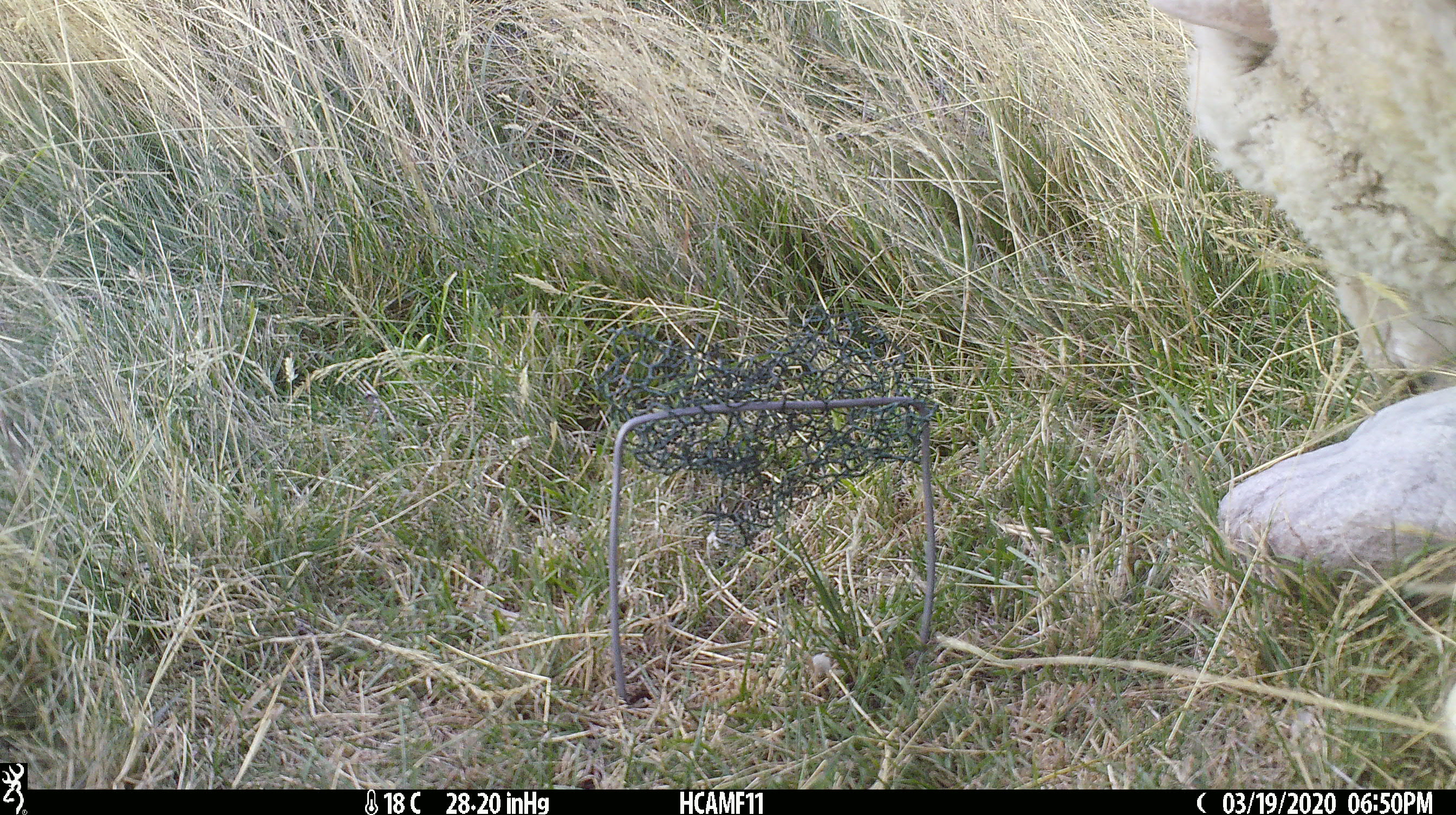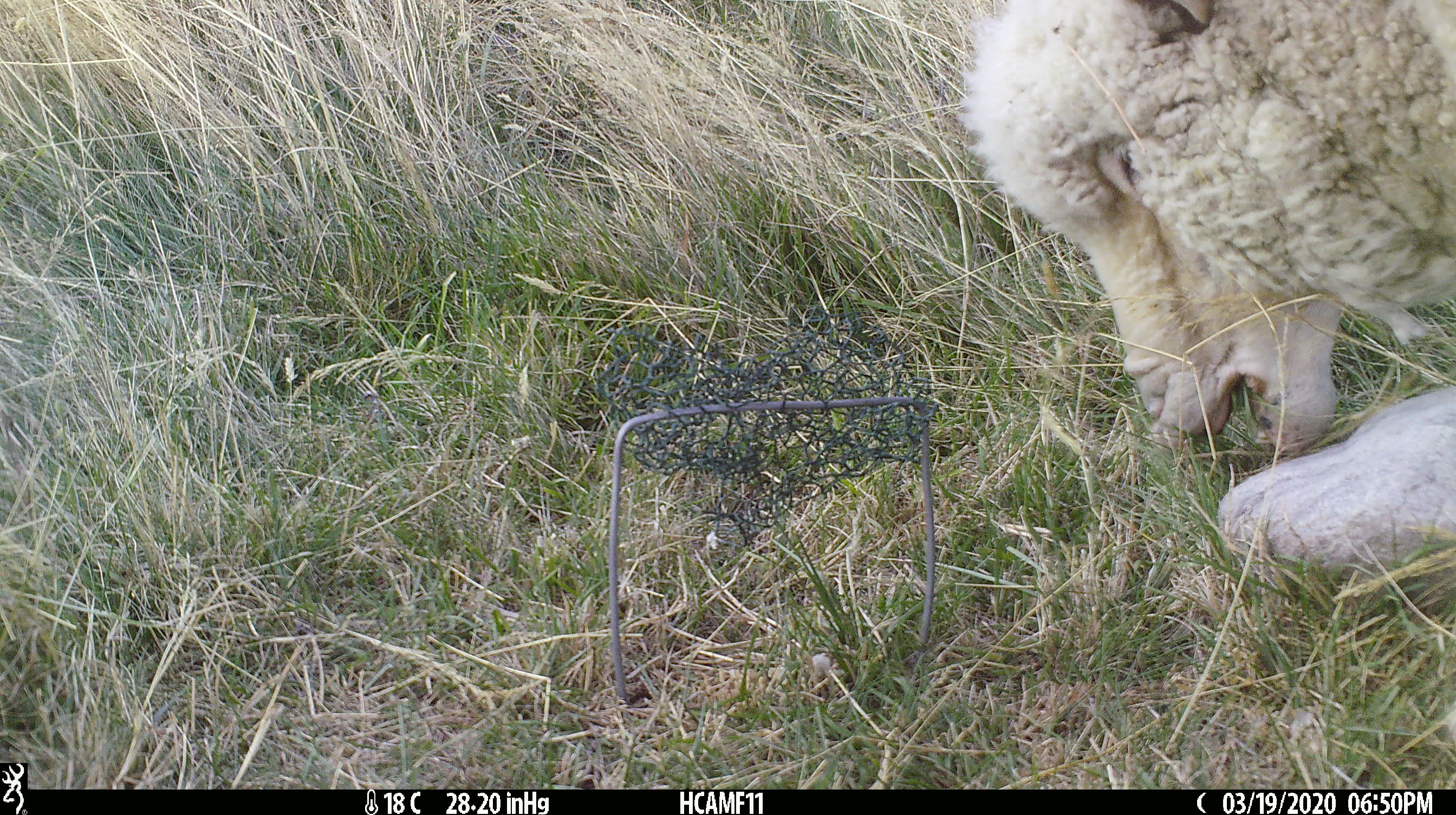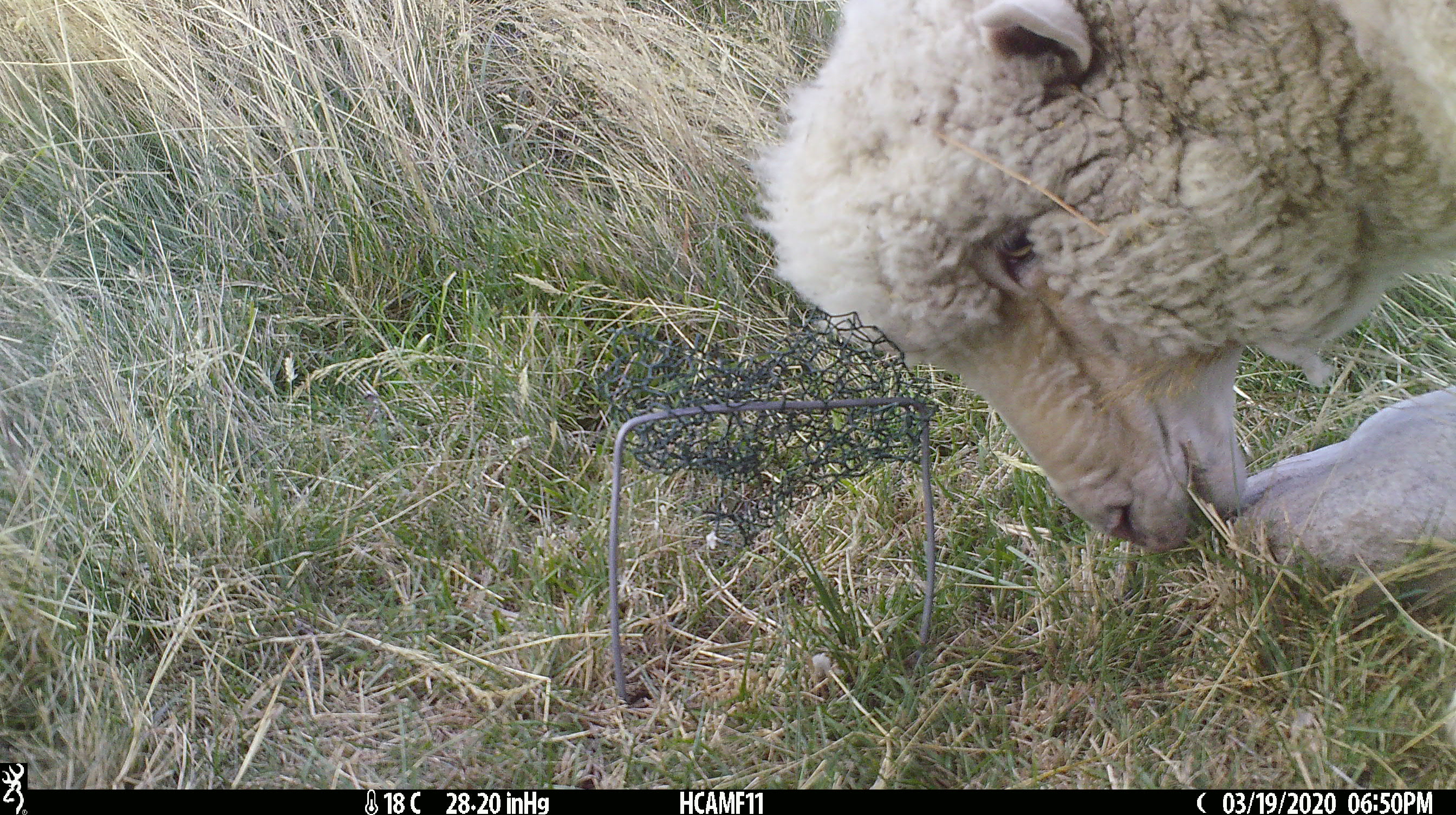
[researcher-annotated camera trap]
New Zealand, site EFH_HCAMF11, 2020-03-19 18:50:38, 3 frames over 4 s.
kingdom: Animalia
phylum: Chordata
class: Mammalia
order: Artiodactyla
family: Bovidae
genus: Ovis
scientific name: Ovis aries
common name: domestic sheep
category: sheep